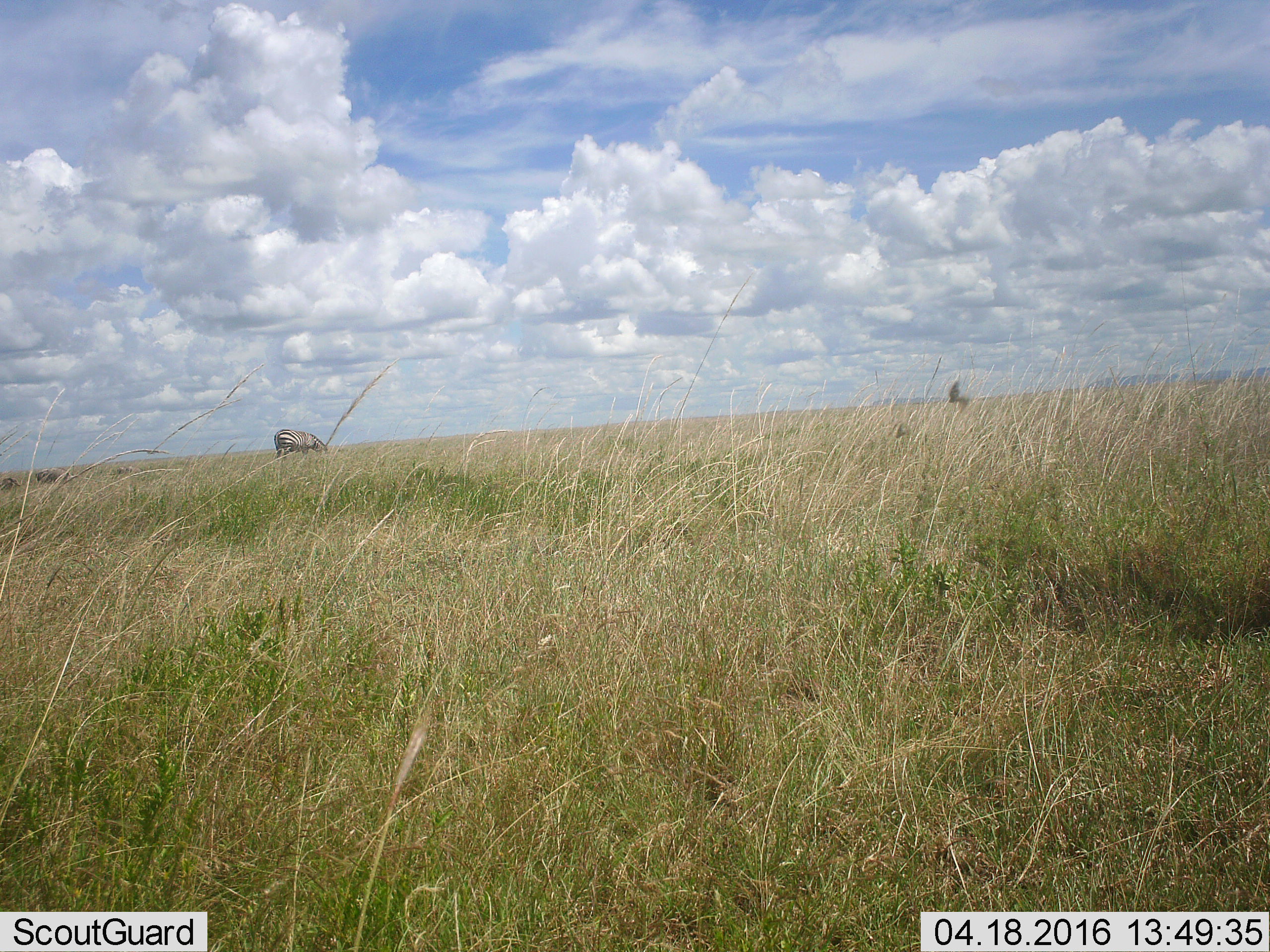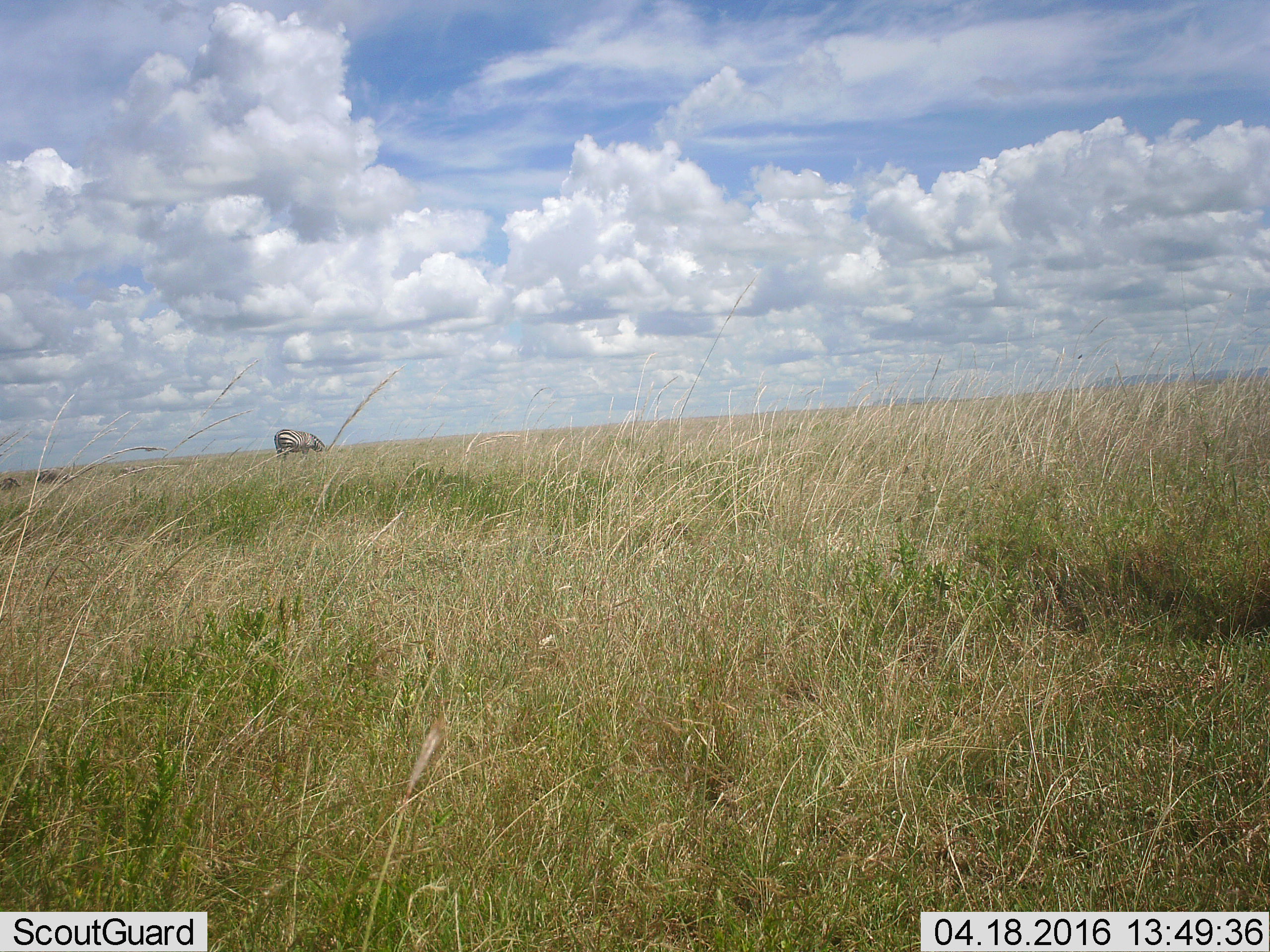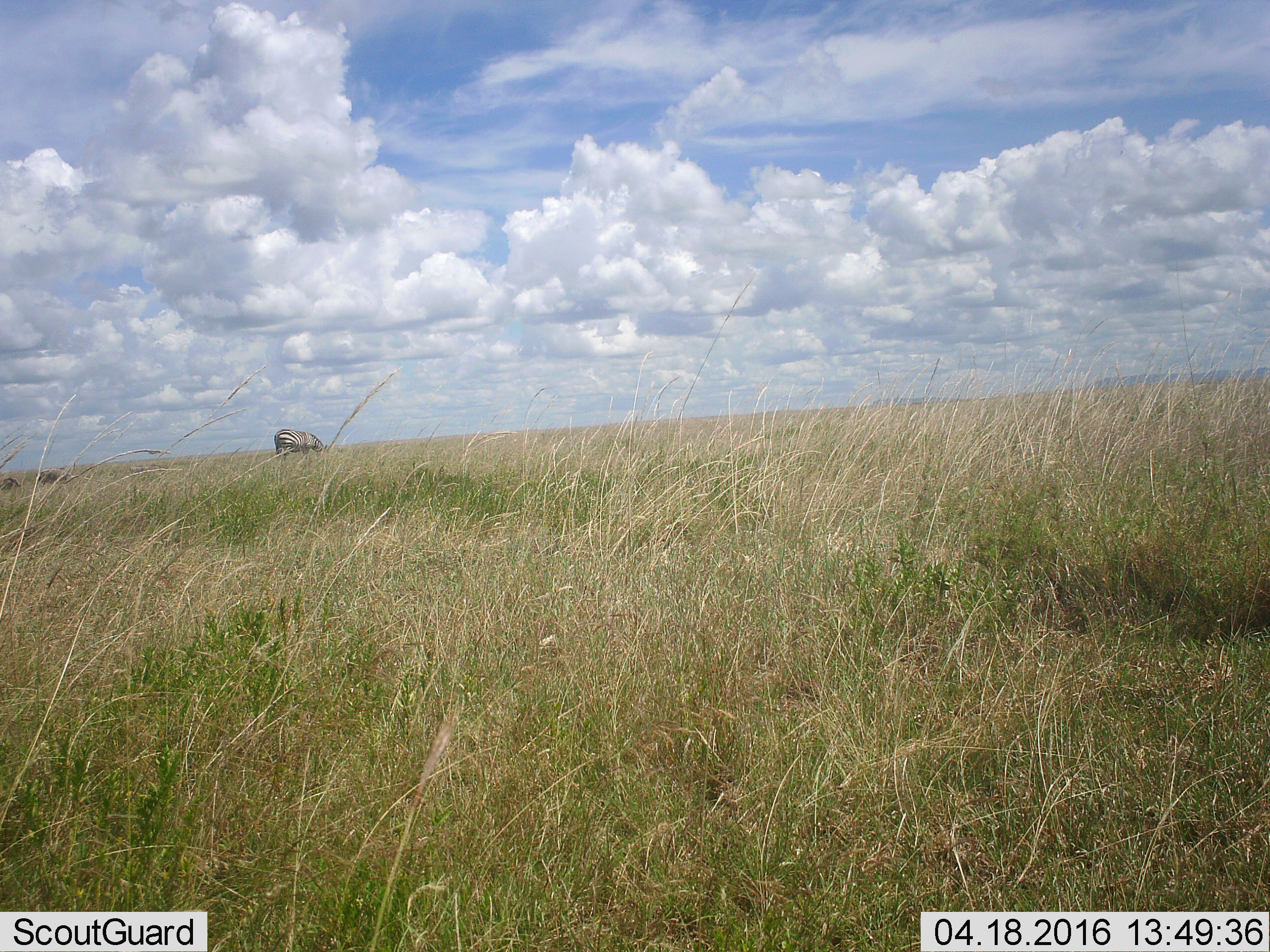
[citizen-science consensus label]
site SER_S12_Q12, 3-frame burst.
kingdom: Animalia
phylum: Chordata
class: Mammalia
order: Perissodactyla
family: Equidae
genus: Equus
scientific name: Equus quagga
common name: plains zebra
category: zebraplains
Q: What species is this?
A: Zebraplains (plains zebra) (Equus quagga).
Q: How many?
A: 1.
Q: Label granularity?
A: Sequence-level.